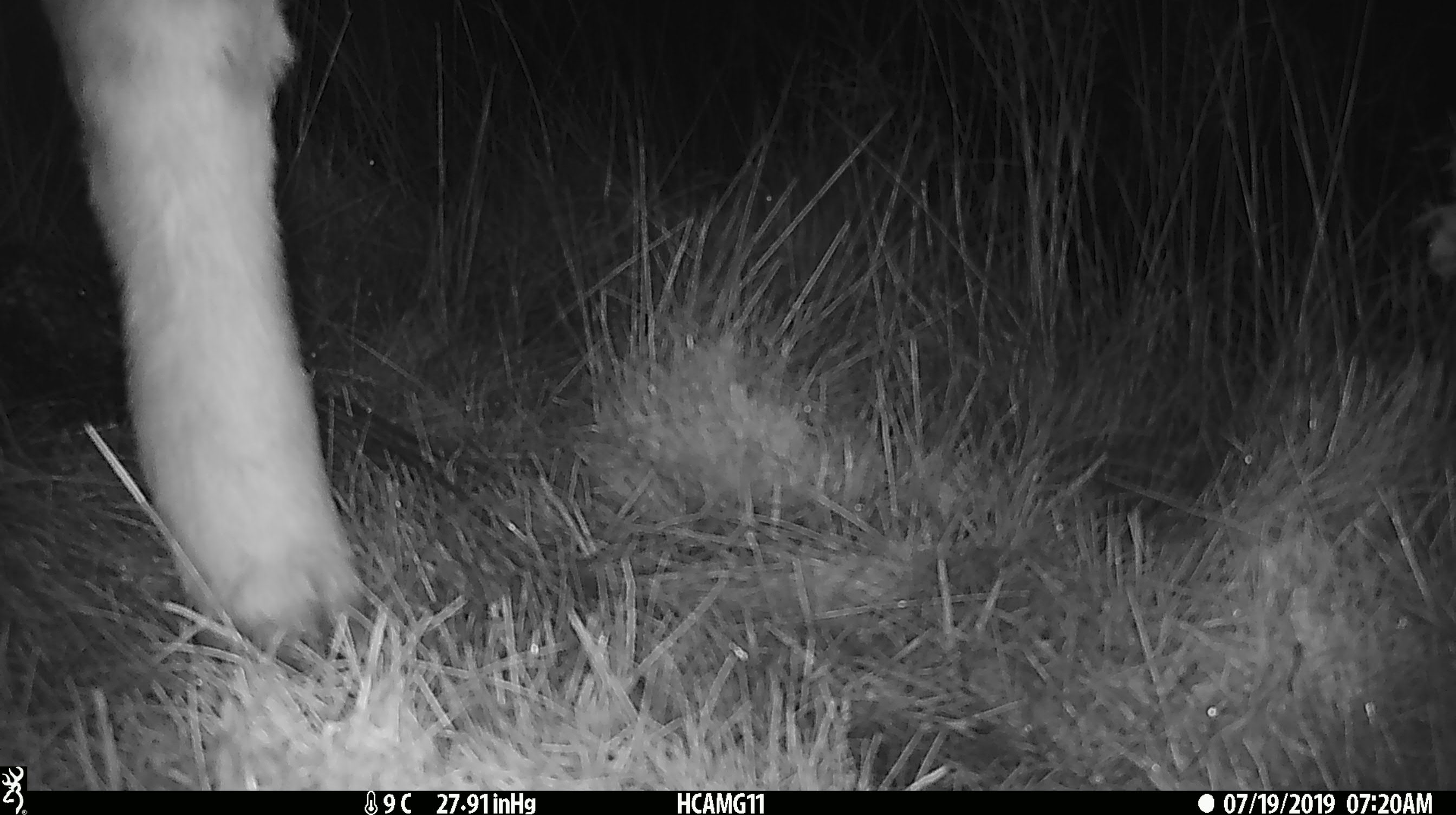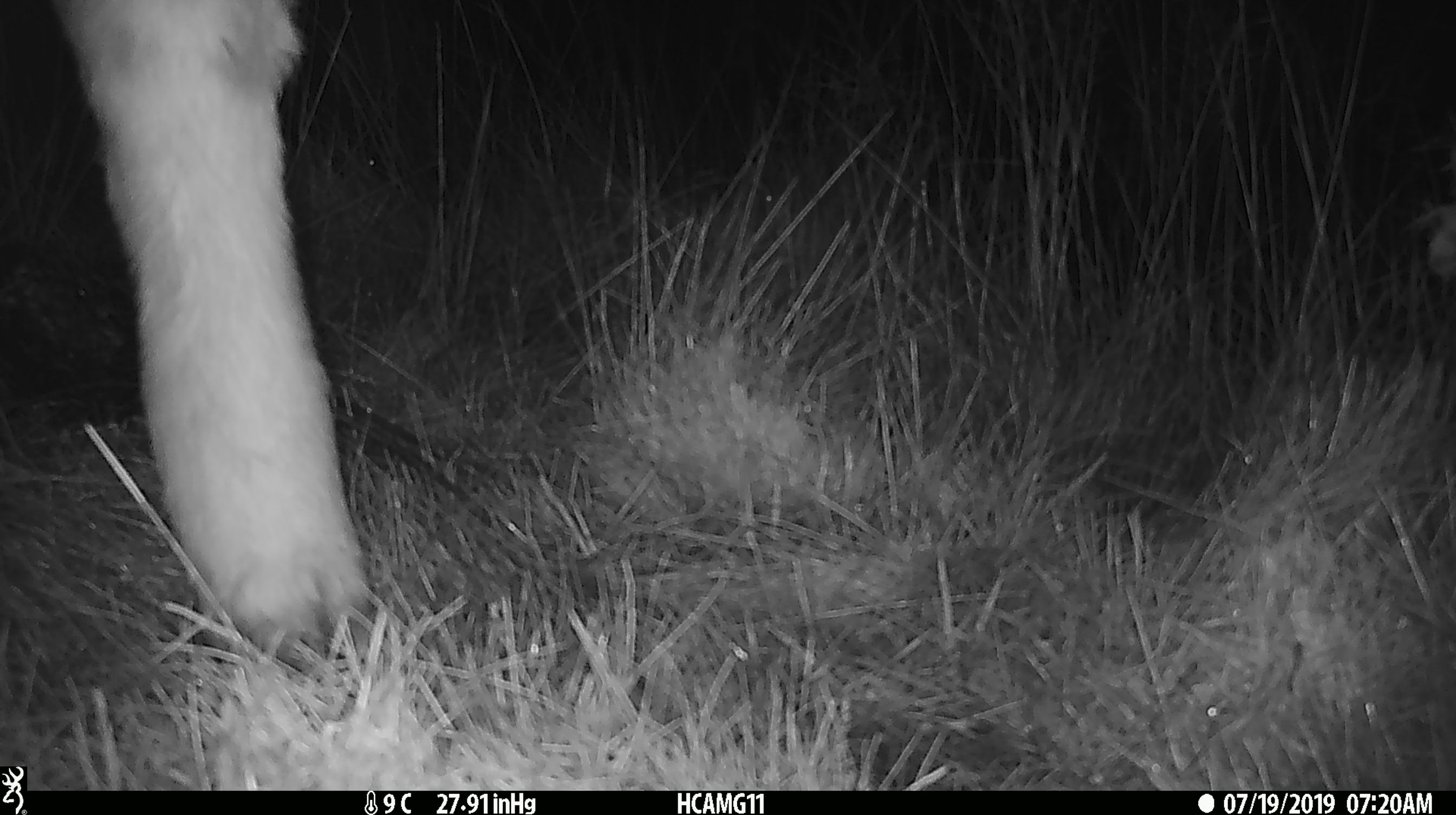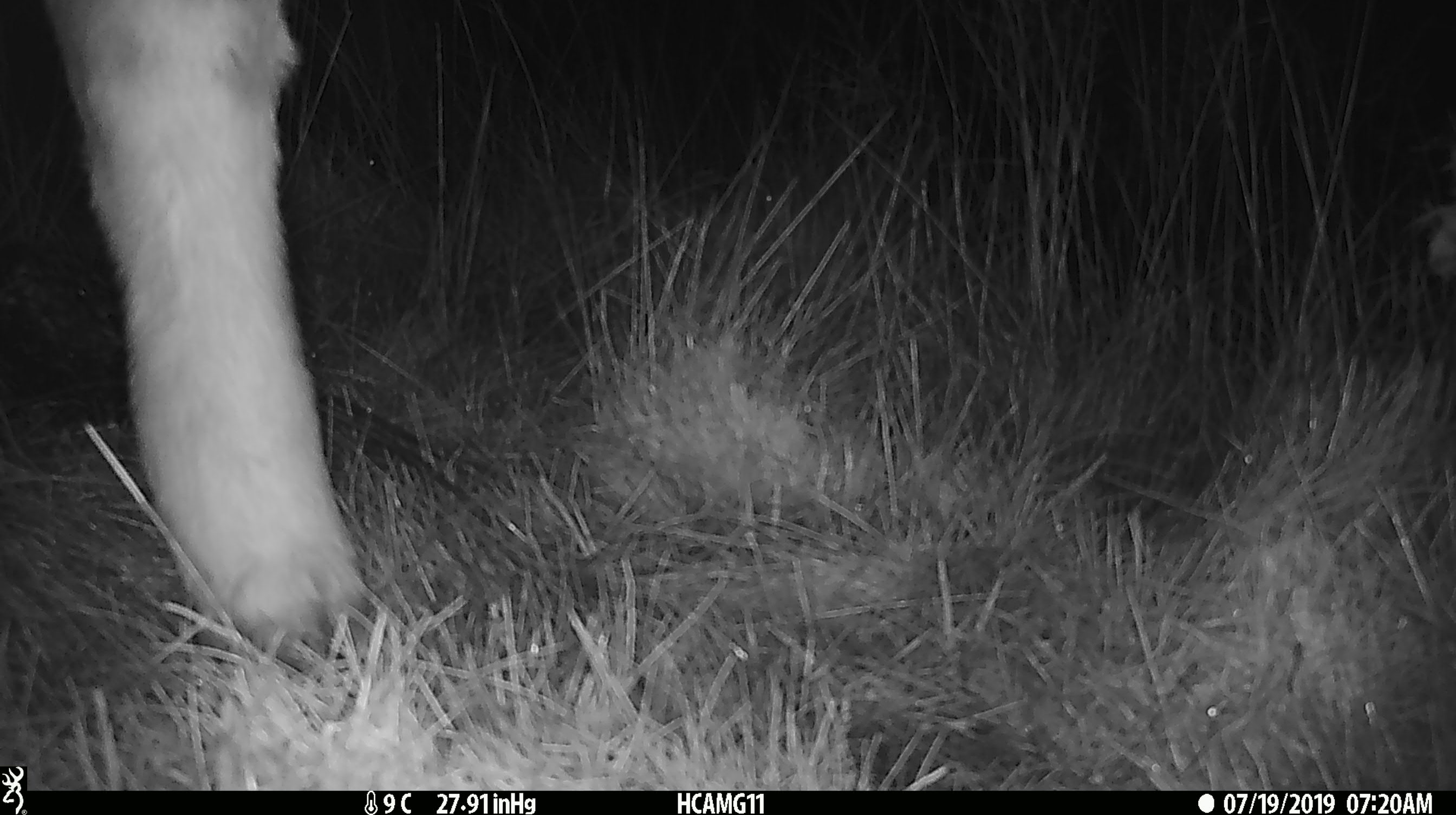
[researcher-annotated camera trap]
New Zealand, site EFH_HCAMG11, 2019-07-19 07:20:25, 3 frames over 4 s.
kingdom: Animalia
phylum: Chordata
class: Mammalia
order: Artiodactyla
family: Bovidae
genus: Bos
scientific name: Bos taurus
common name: domestic cow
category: cow